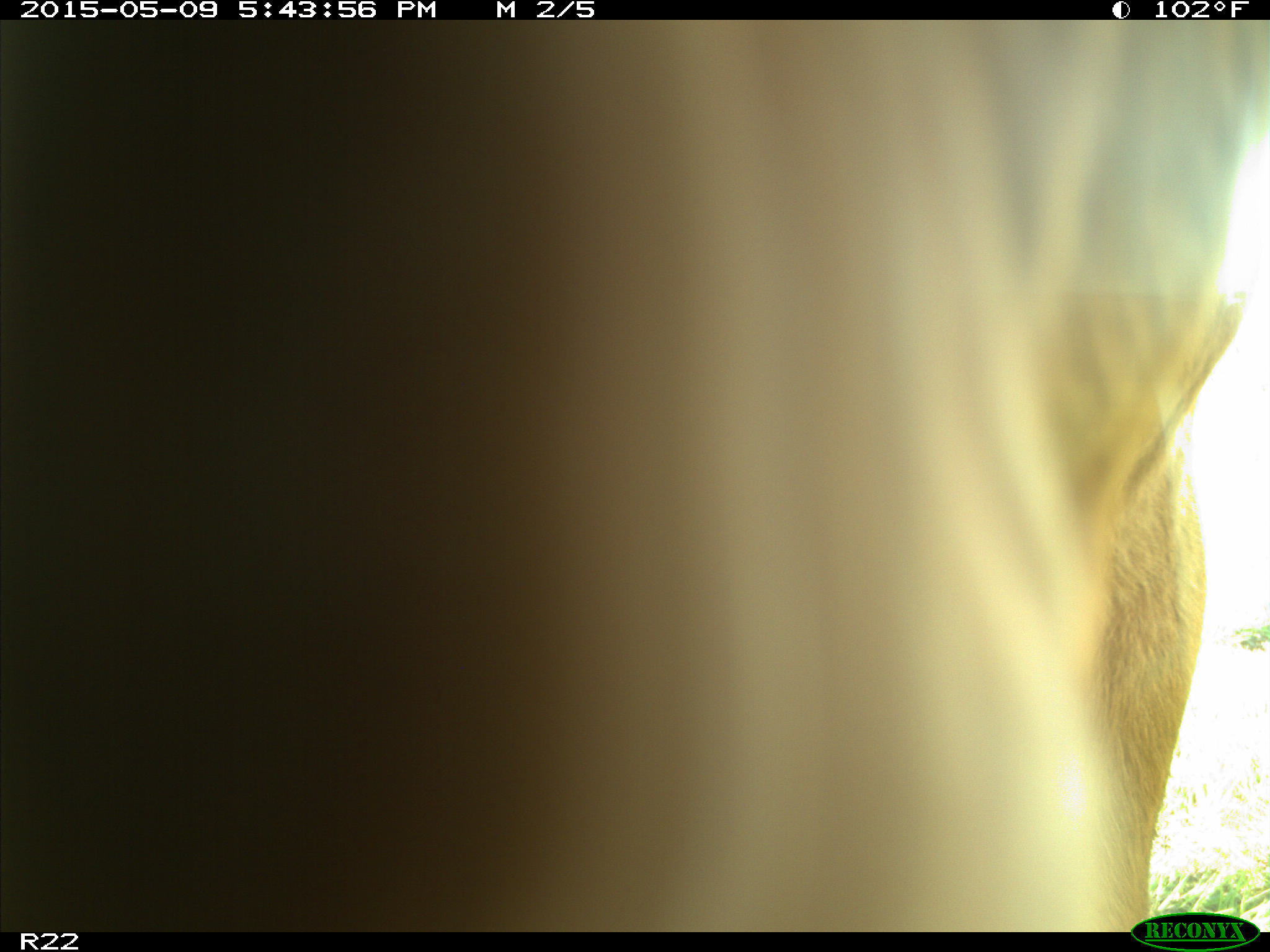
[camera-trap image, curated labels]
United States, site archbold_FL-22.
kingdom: Animalia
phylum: Chordata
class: Mammalia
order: Artiodactyla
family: Bovidae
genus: Bos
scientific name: Bos taurus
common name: domestic cow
Bos taurus (domestic cow).